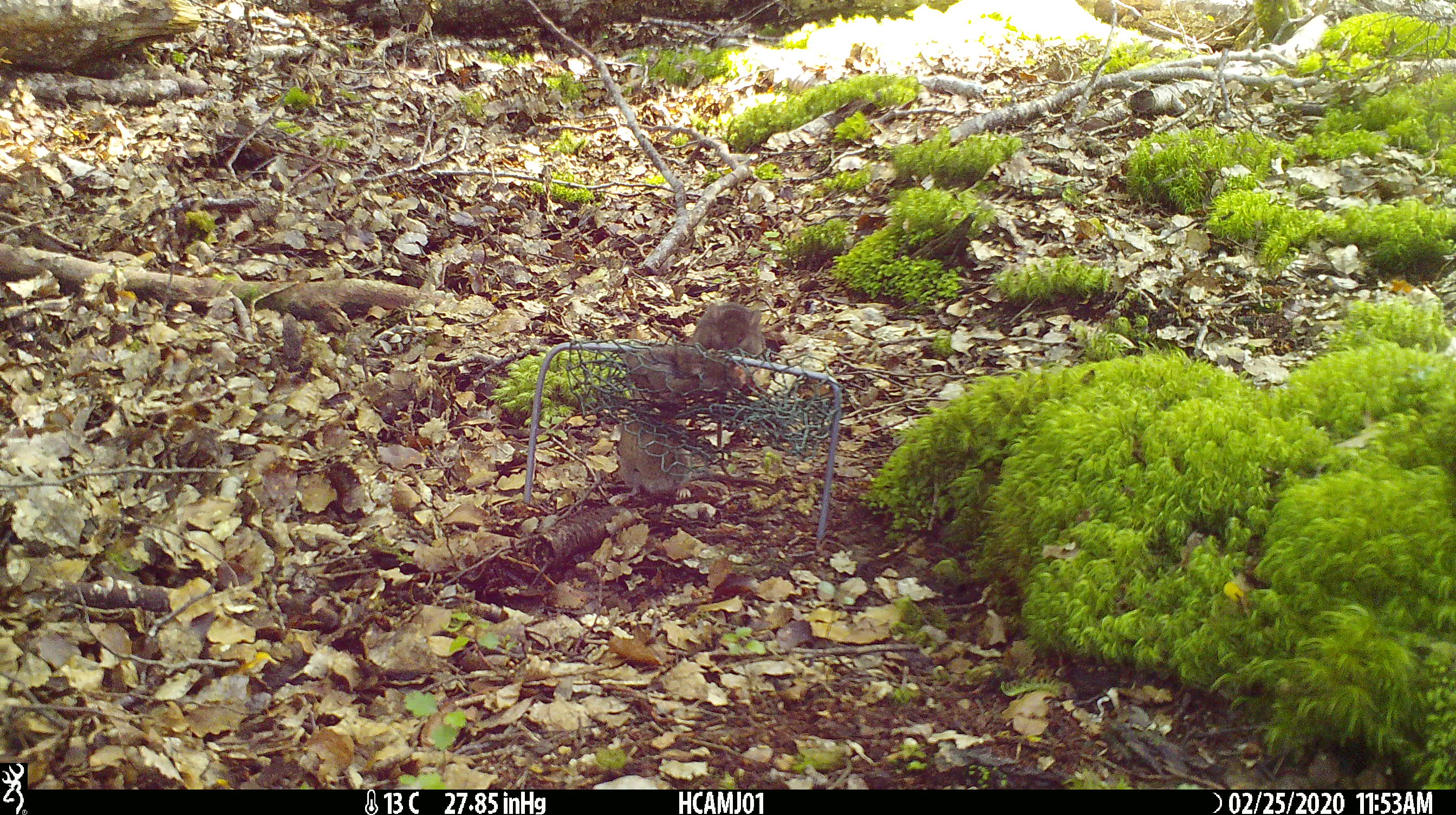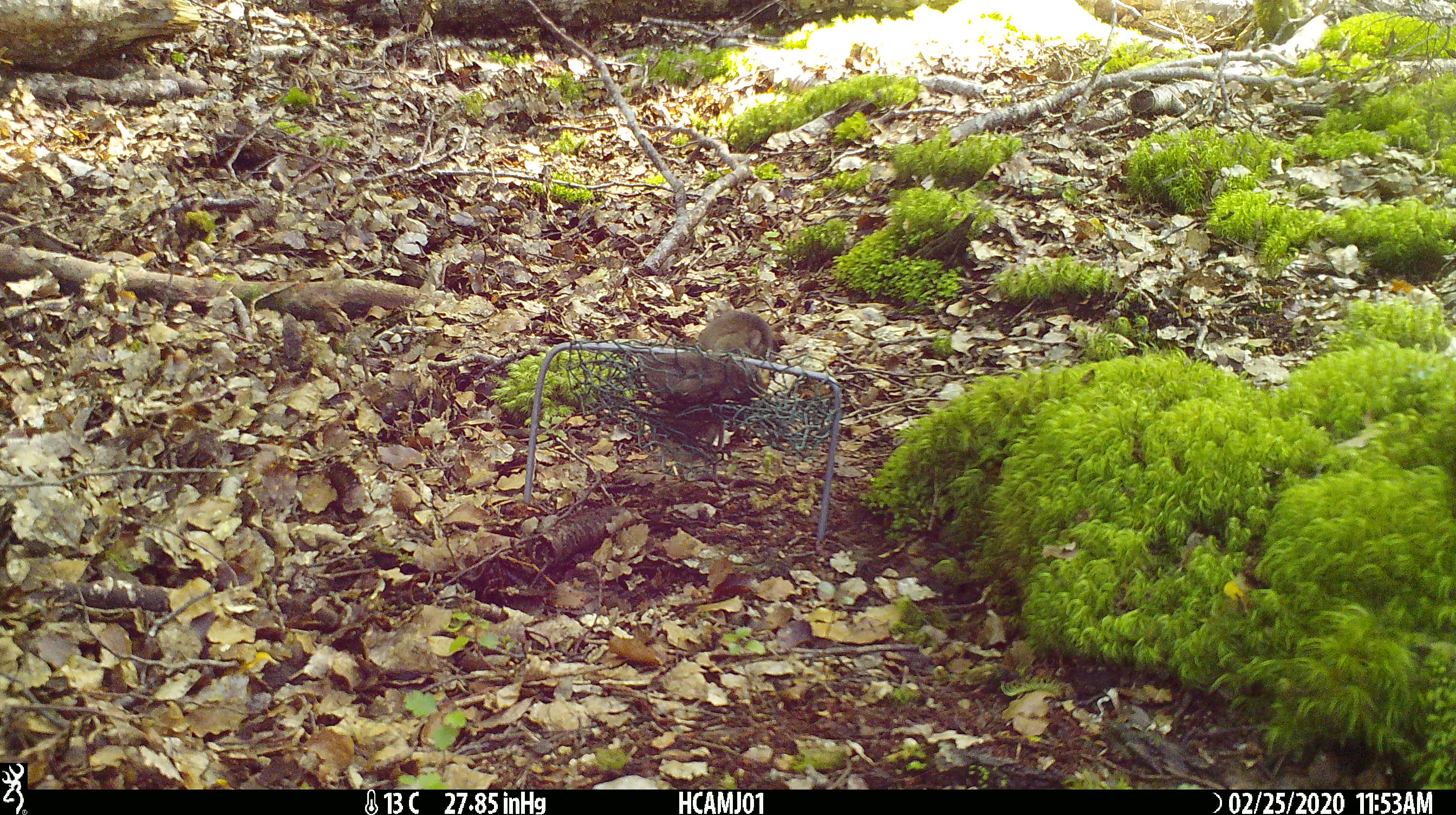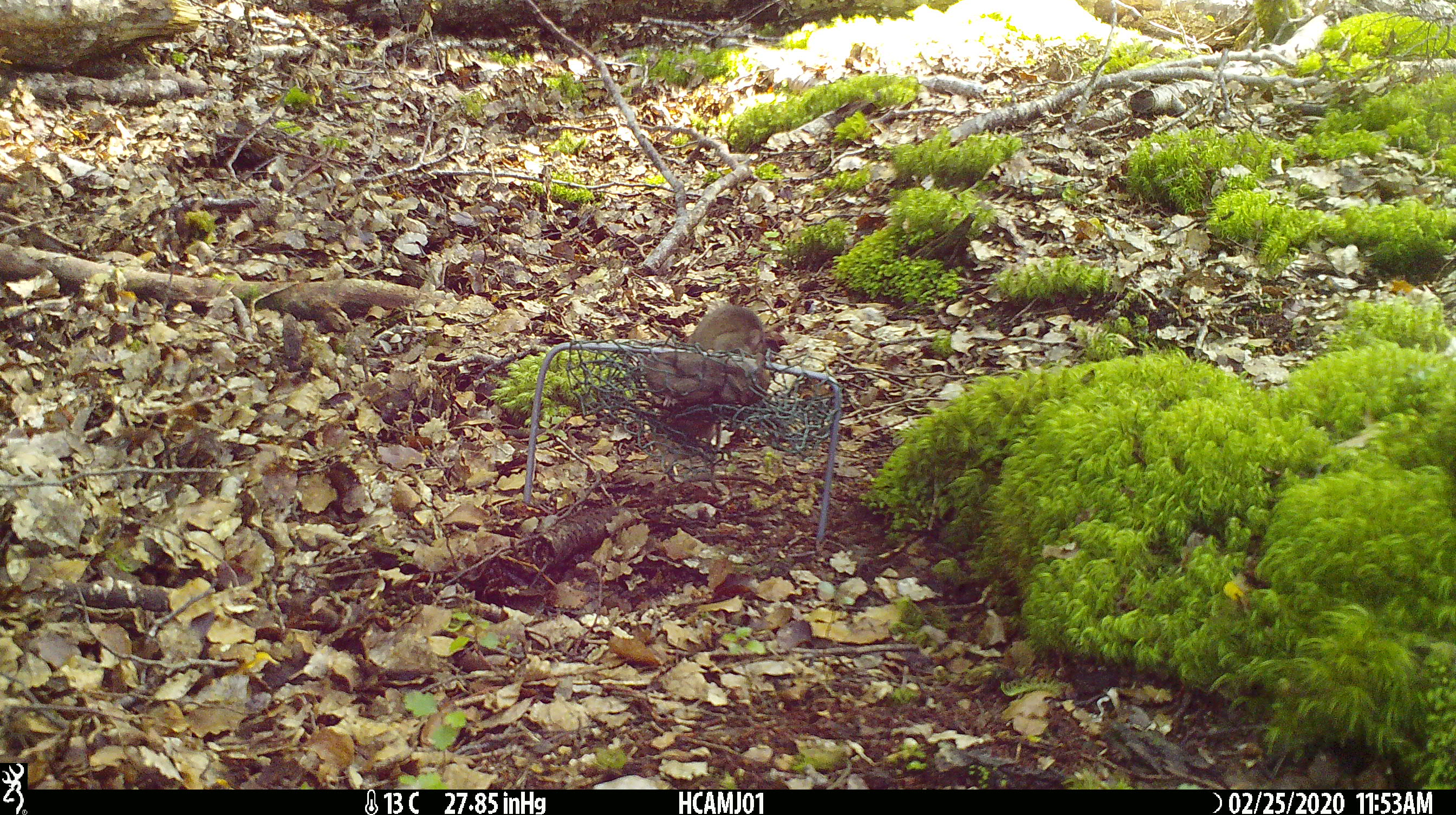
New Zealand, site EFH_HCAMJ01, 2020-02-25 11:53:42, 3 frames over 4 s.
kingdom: Animalia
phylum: Chordata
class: Mammalia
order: Rodentia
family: Muridae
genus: Mus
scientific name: Mus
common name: mouse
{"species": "mouse (Mus)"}